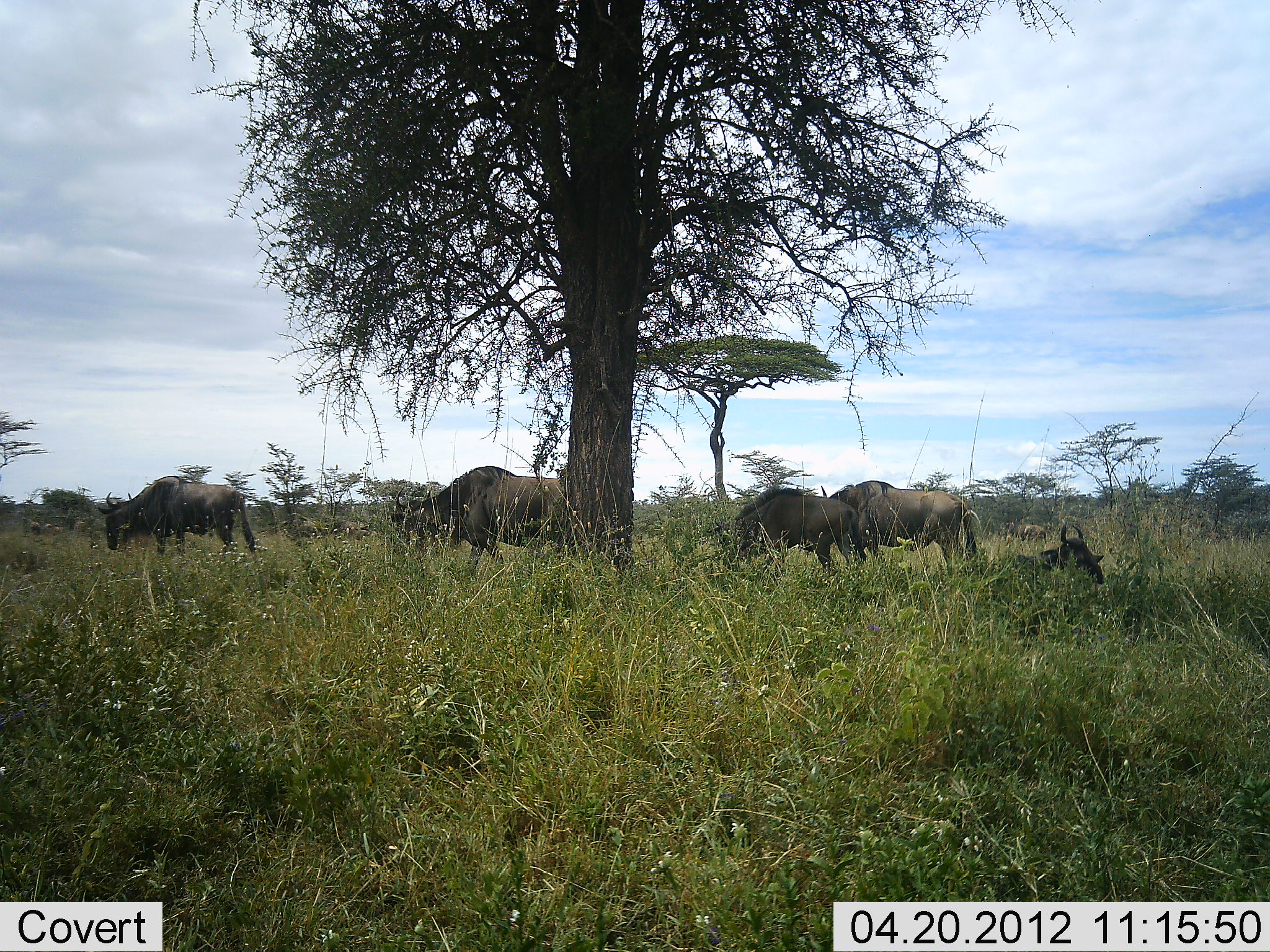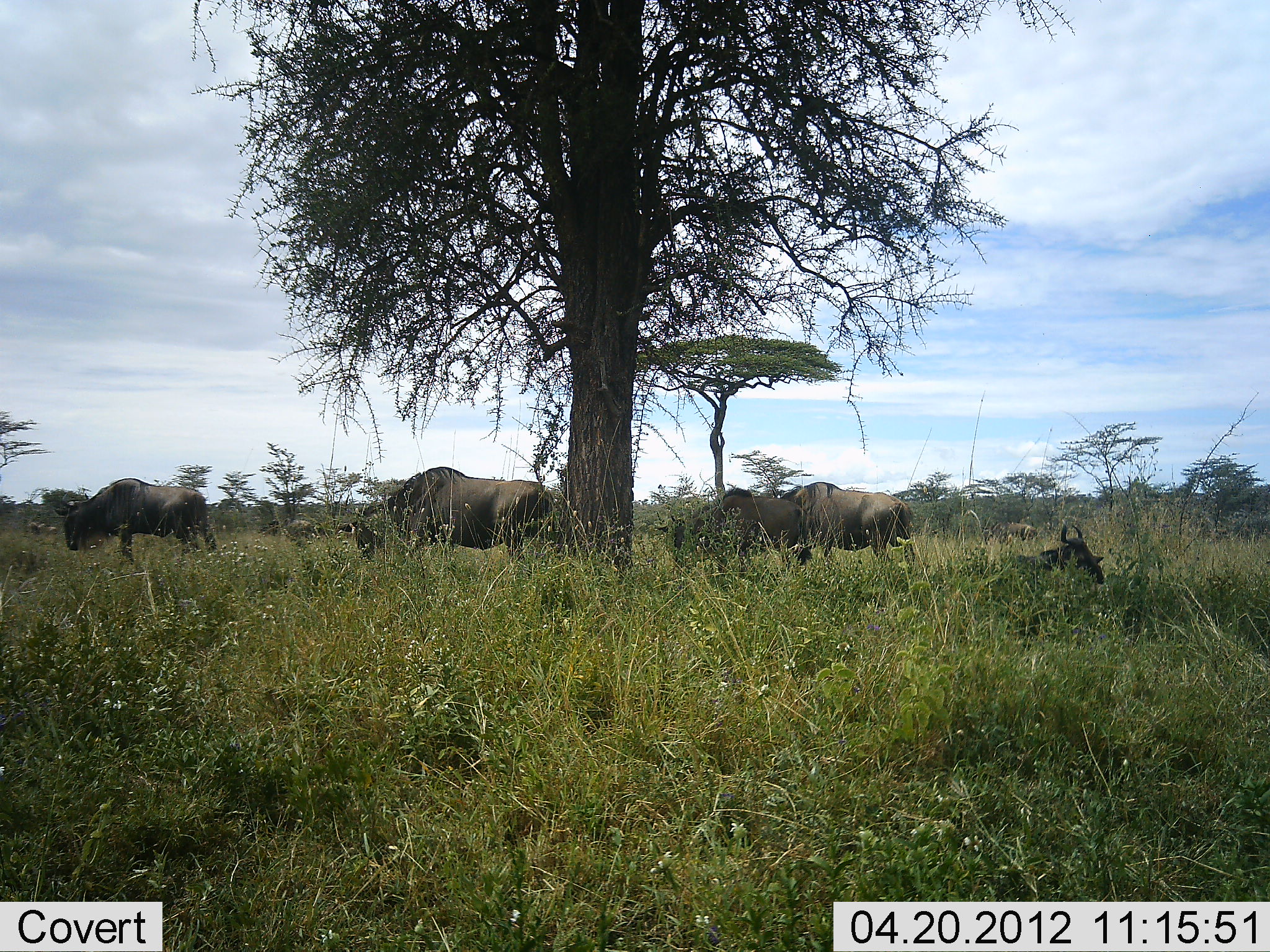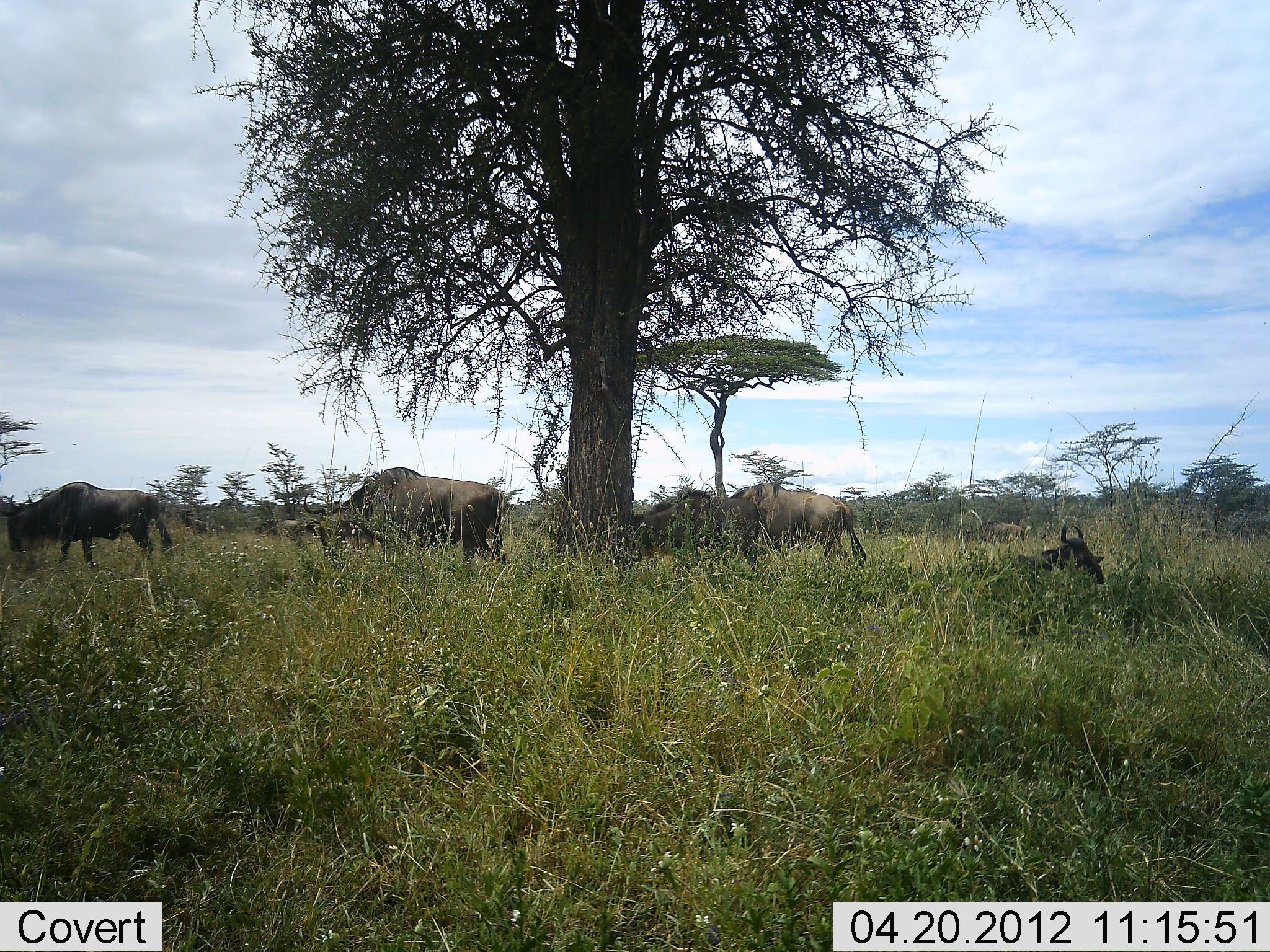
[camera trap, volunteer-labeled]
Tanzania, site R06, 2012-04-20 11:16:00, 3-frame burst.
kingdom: Animalia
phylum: Chordata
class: Mammalia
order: Artiodactyla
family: Bovidae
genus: Connochaetes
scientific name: Connochaetes taurinus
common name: blue wildebeest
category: wildebeest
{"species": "wildebeest (blue wildebeest) (Connochaetes taurinus)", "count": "7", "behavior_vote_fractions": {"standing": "8%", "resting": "92%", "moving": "77%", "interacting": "0%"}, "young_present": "0%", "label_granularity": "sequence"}